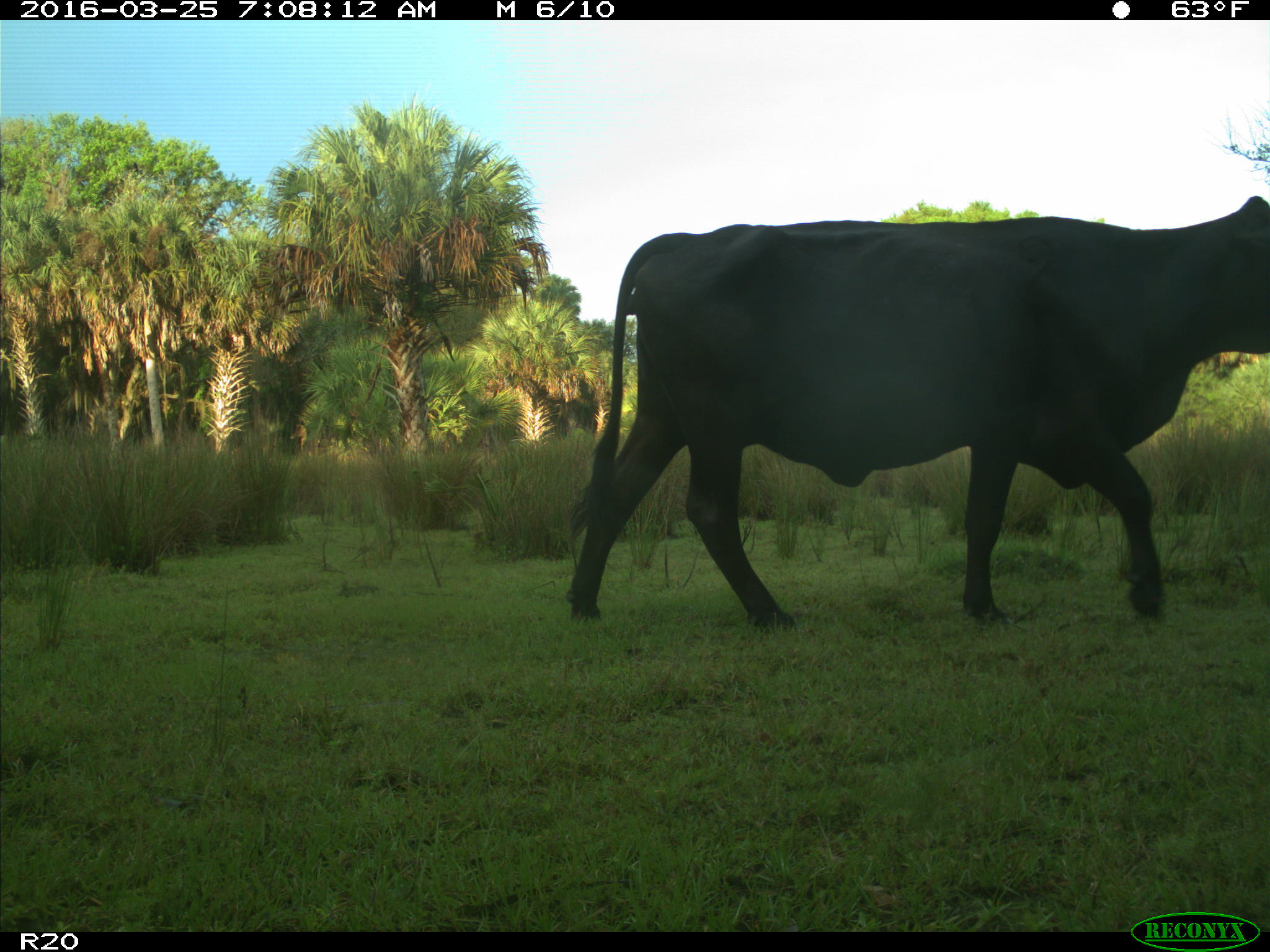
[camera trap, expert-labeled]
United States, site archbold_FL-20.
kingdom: Animalia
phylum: Chordata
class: Mammalia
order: Artiodactyla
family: Bovidae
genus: Bos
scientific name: Bos taurus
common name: domestic cow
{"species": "Bos taurus (domestic cow)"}